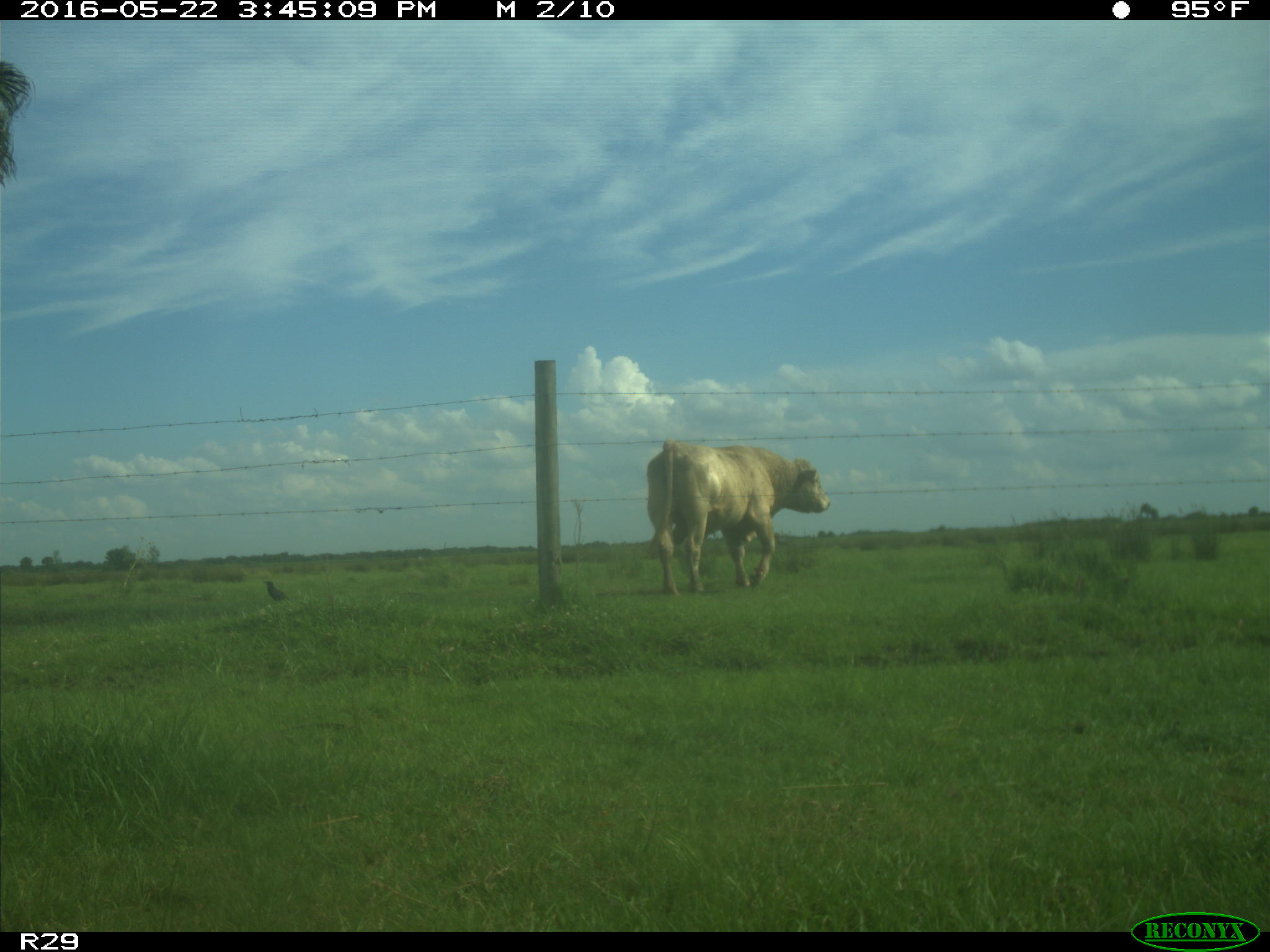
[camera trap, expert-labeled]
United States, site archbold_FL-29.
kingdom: Animalia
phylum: Chordata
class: Mammalia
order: Artiodactyla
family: Bovidae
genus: Bos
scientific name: Bos taurus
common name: domestic cow